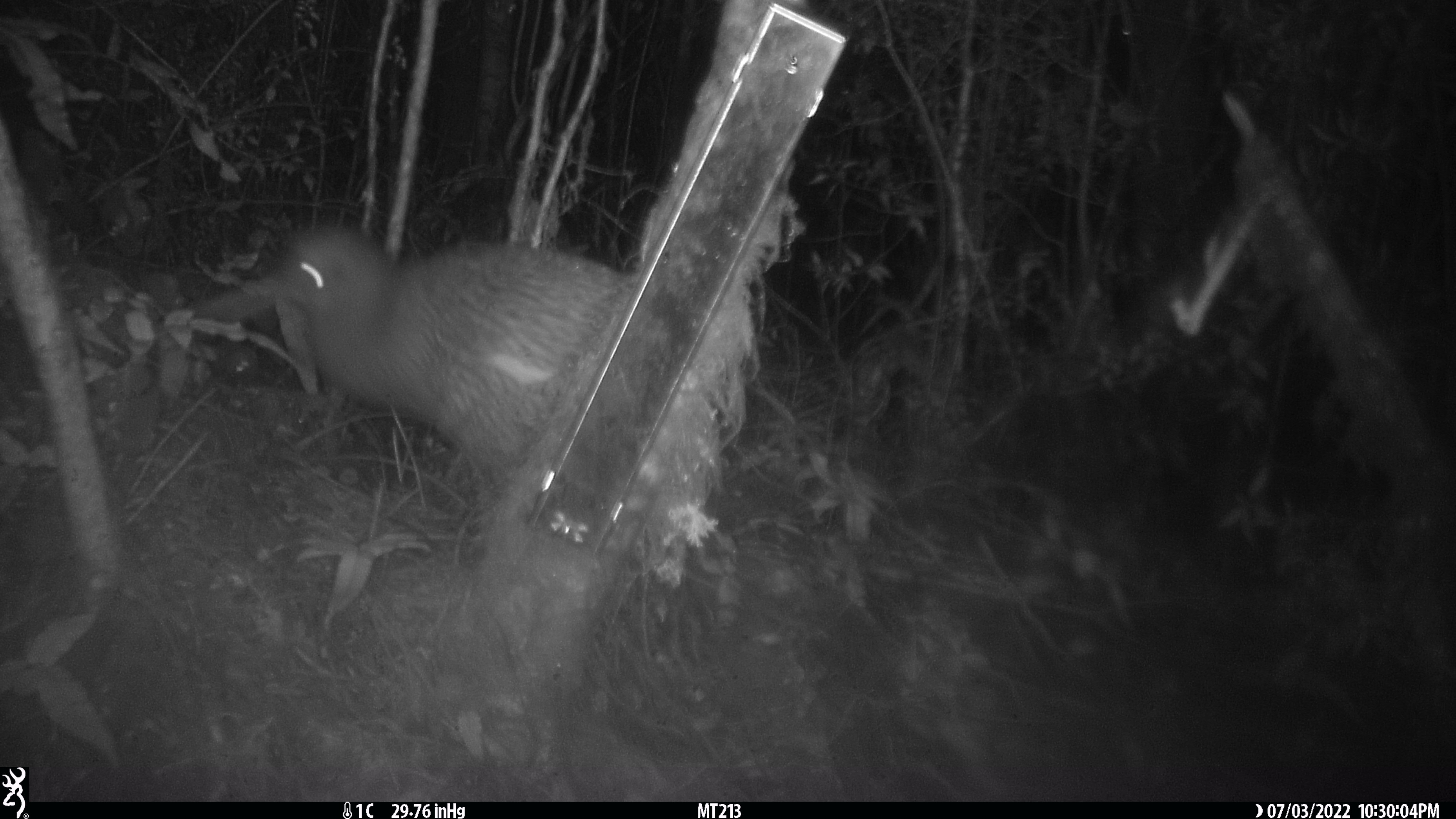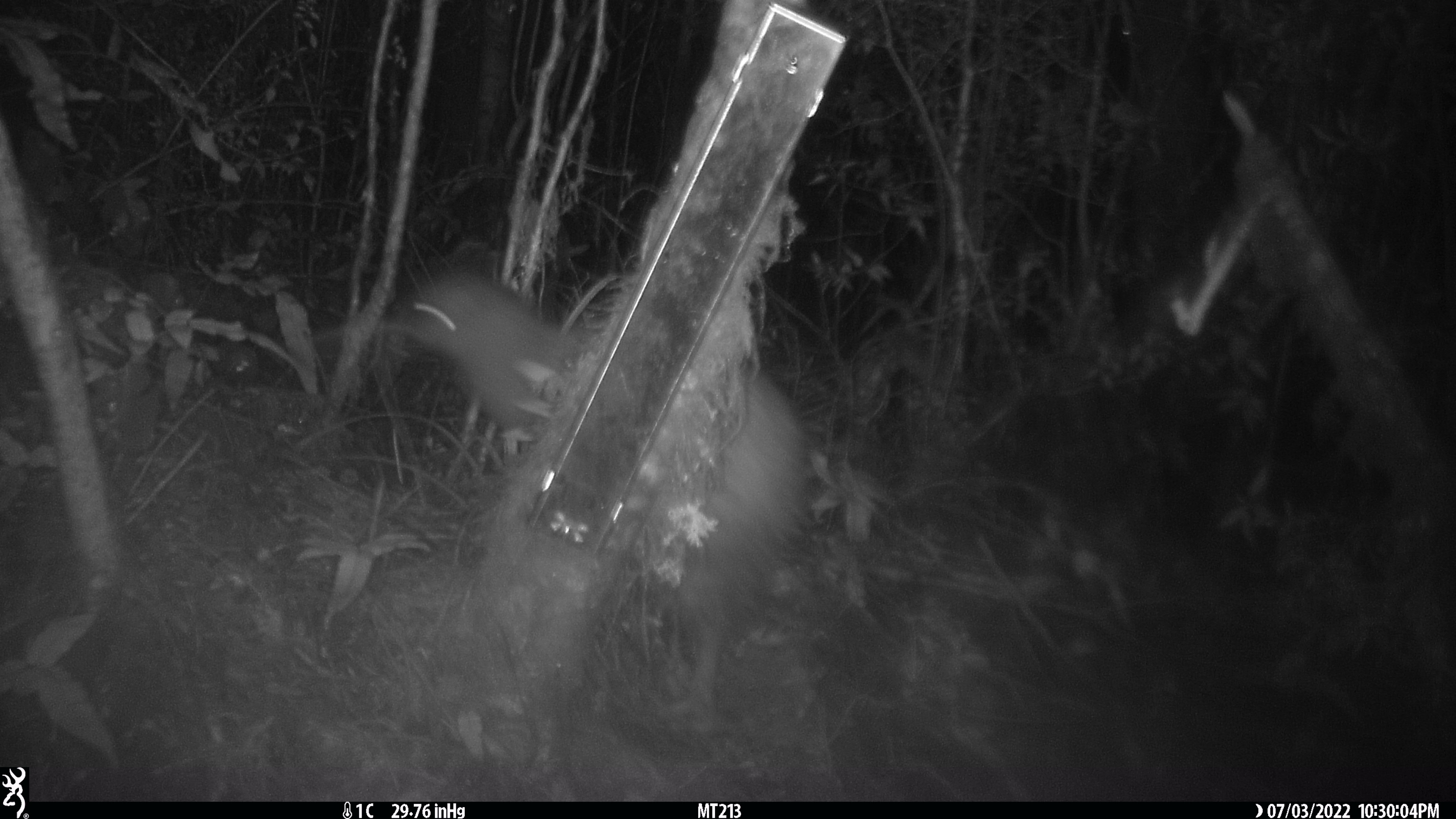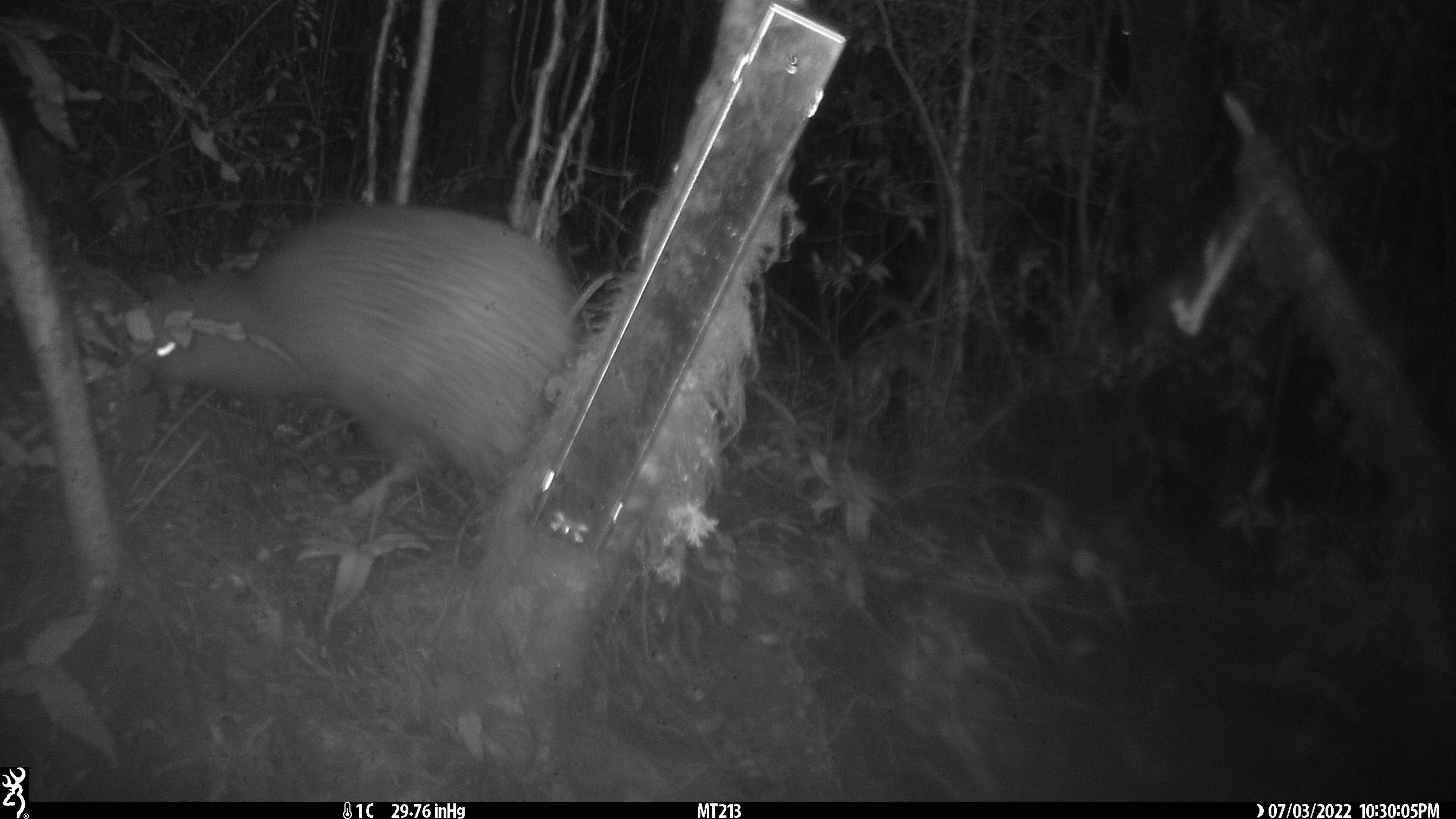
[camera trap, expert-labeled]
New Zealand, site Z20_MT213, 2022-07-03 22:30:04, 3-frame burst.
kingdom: Animalia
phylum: Chordata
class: Aves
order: Apterygiformes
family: Apterygidae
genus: Apteryx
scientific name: Apteryx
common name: kiwi